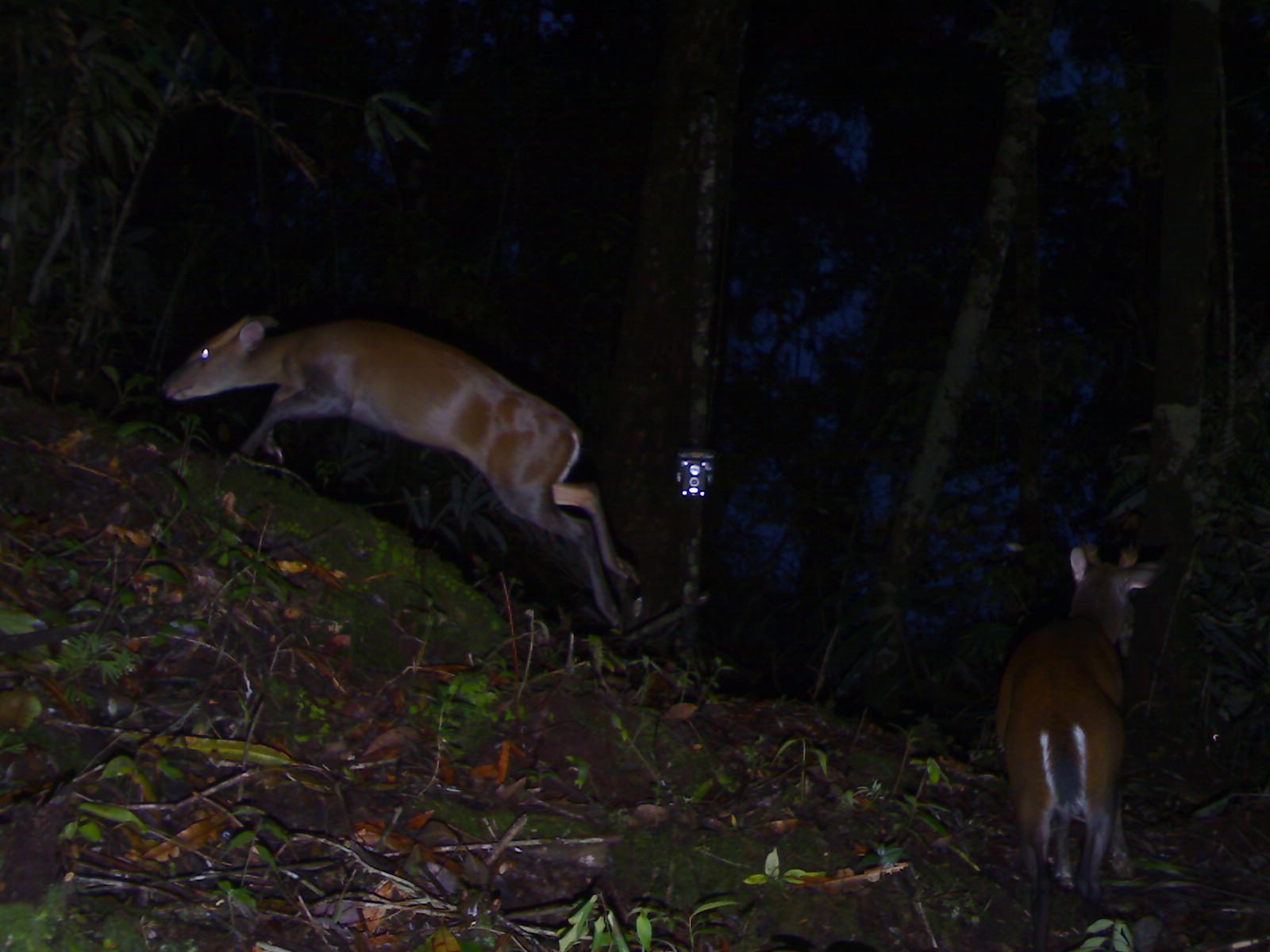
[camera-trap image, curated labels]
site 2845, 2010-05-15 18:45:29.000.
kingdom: Animalia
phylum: Chordata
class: Mammalia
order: Artiodactyla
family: Cervidae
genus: Muntiacus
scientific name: Muntiacus muntjak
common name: southern red muntjac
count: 2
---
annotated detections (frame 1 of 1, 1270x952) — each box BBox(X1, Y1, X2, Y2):
muntiacus muntjak: BBox(157, 313, 644, 637); BBox(993, 536, 1171, 950)